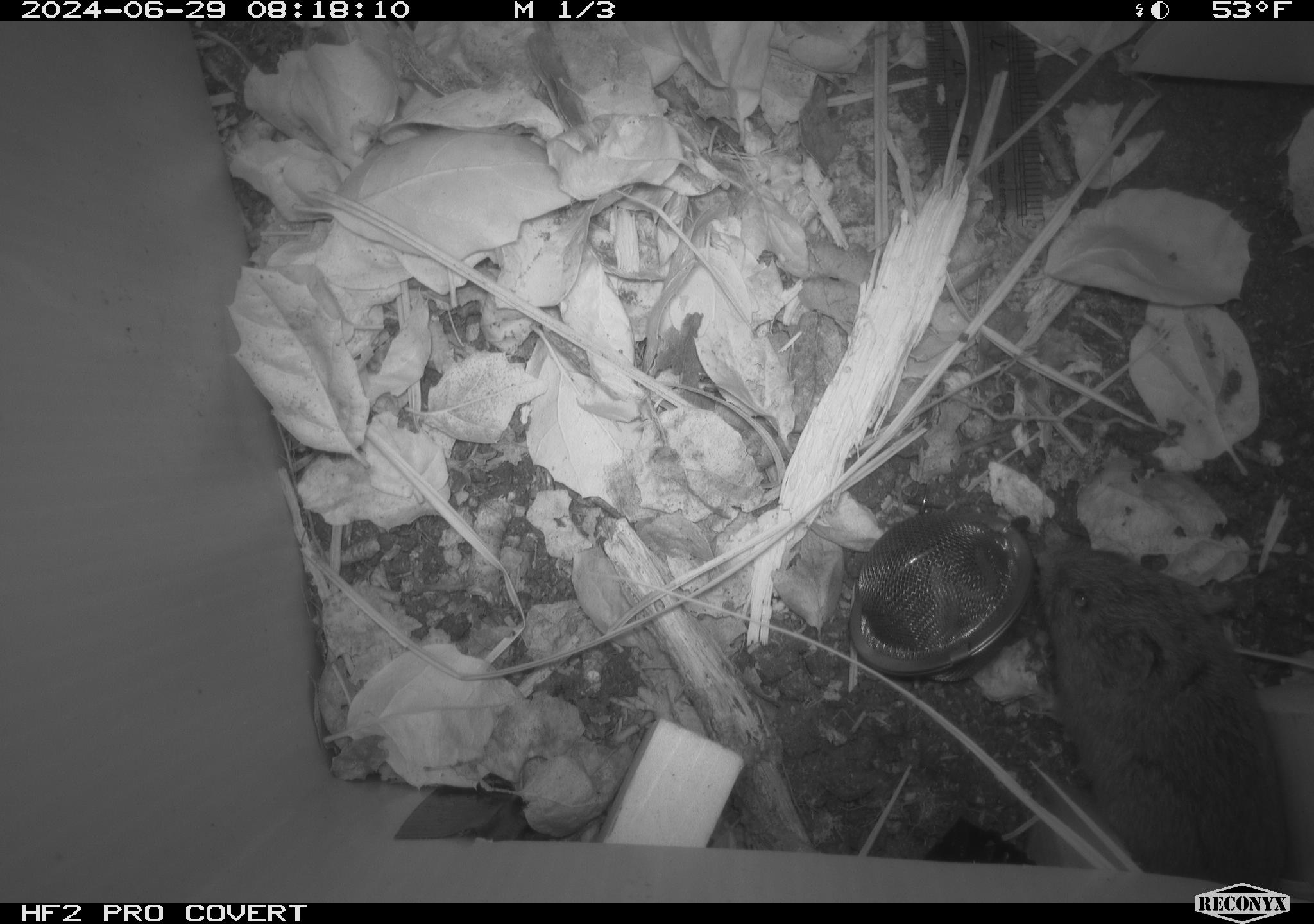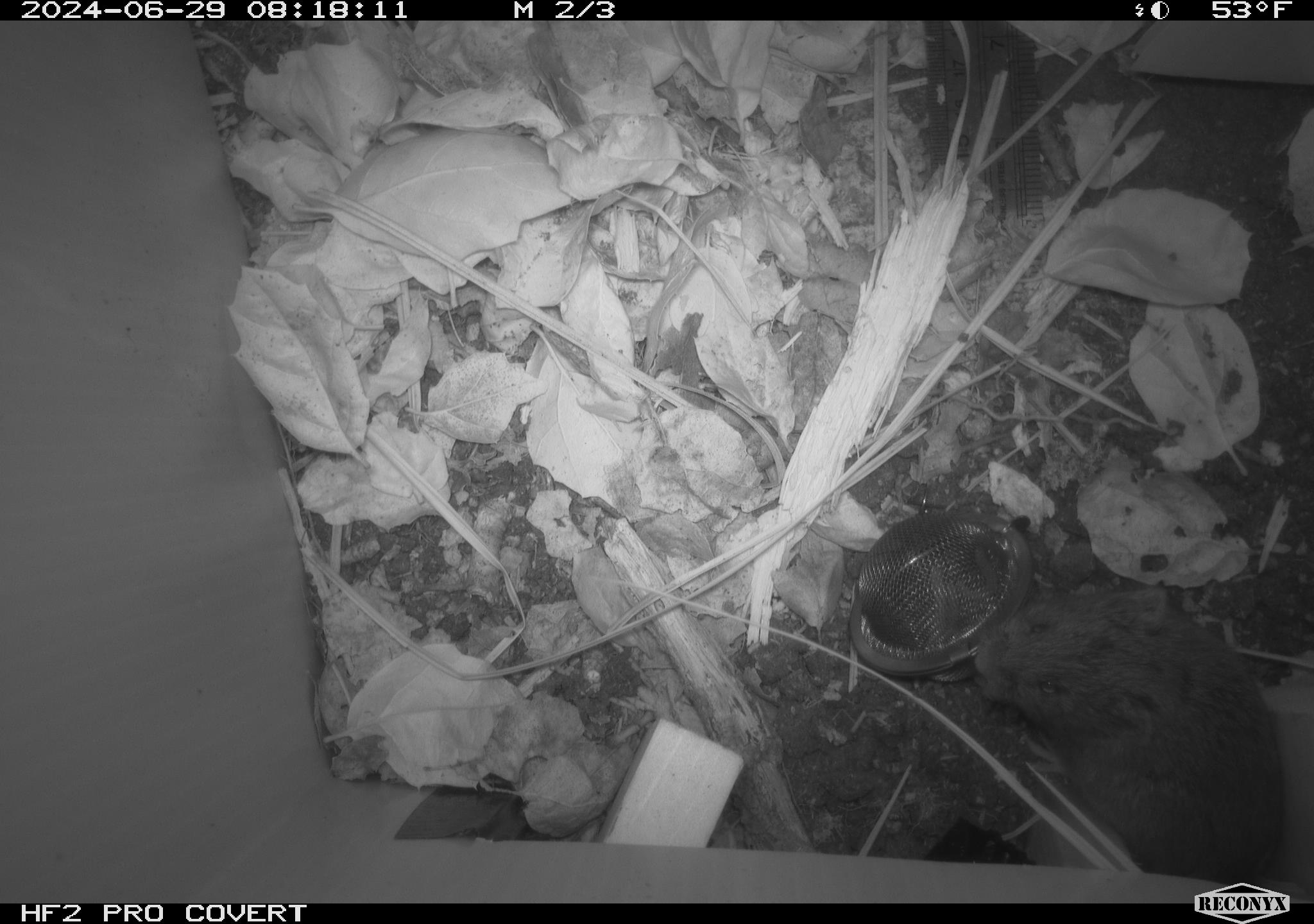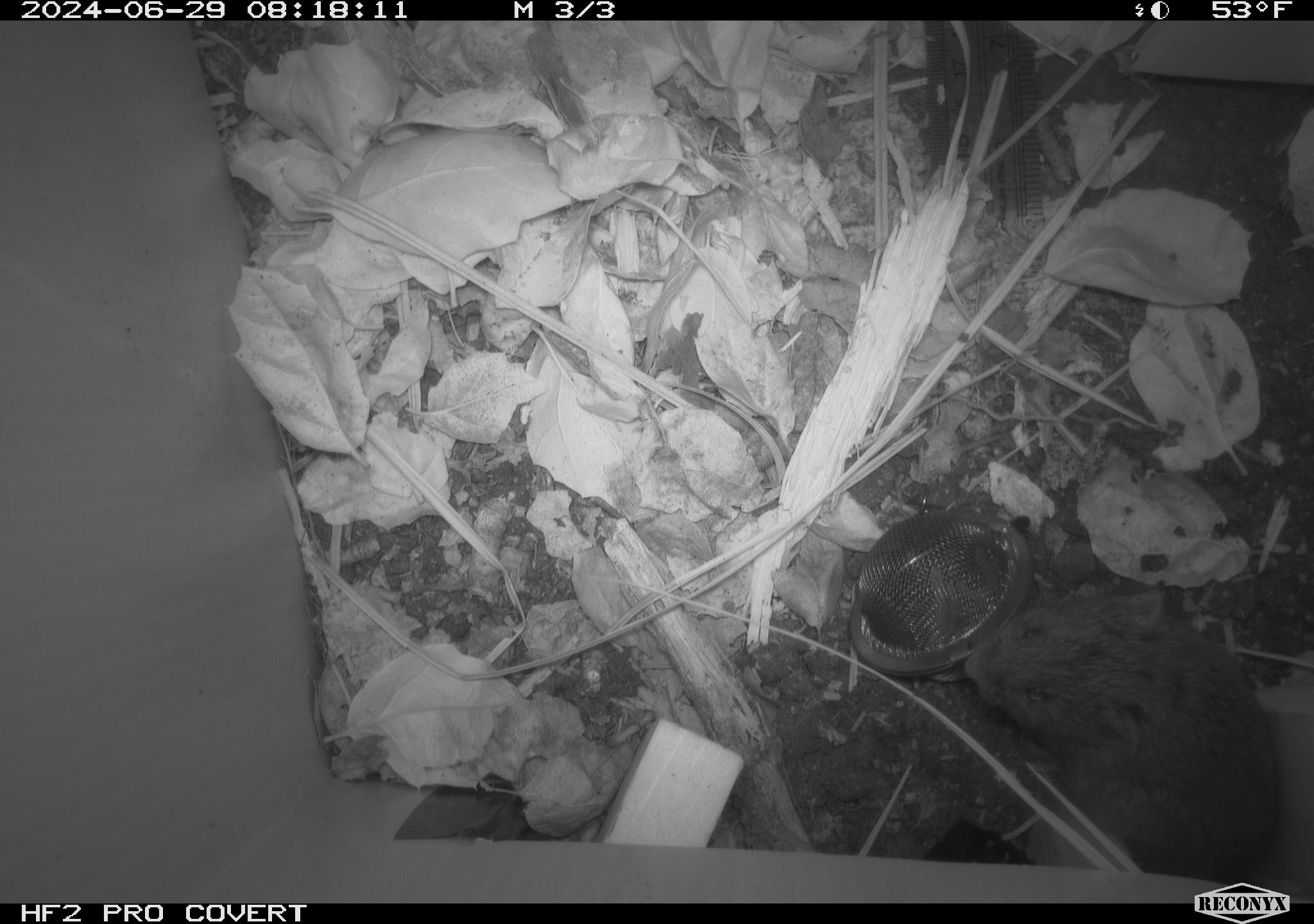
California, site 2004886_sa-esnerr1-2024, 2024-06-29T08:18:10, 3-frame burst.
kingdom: Animalia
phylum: Chordata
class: Mammalia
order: Rodentia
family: Cricetidae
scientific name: Cricetidae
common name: hamsters, voles, lemmings, and allies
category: cricetidae family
Cricetidae family (hamsters, voles, lemmings, and allies) (Cricetidae).